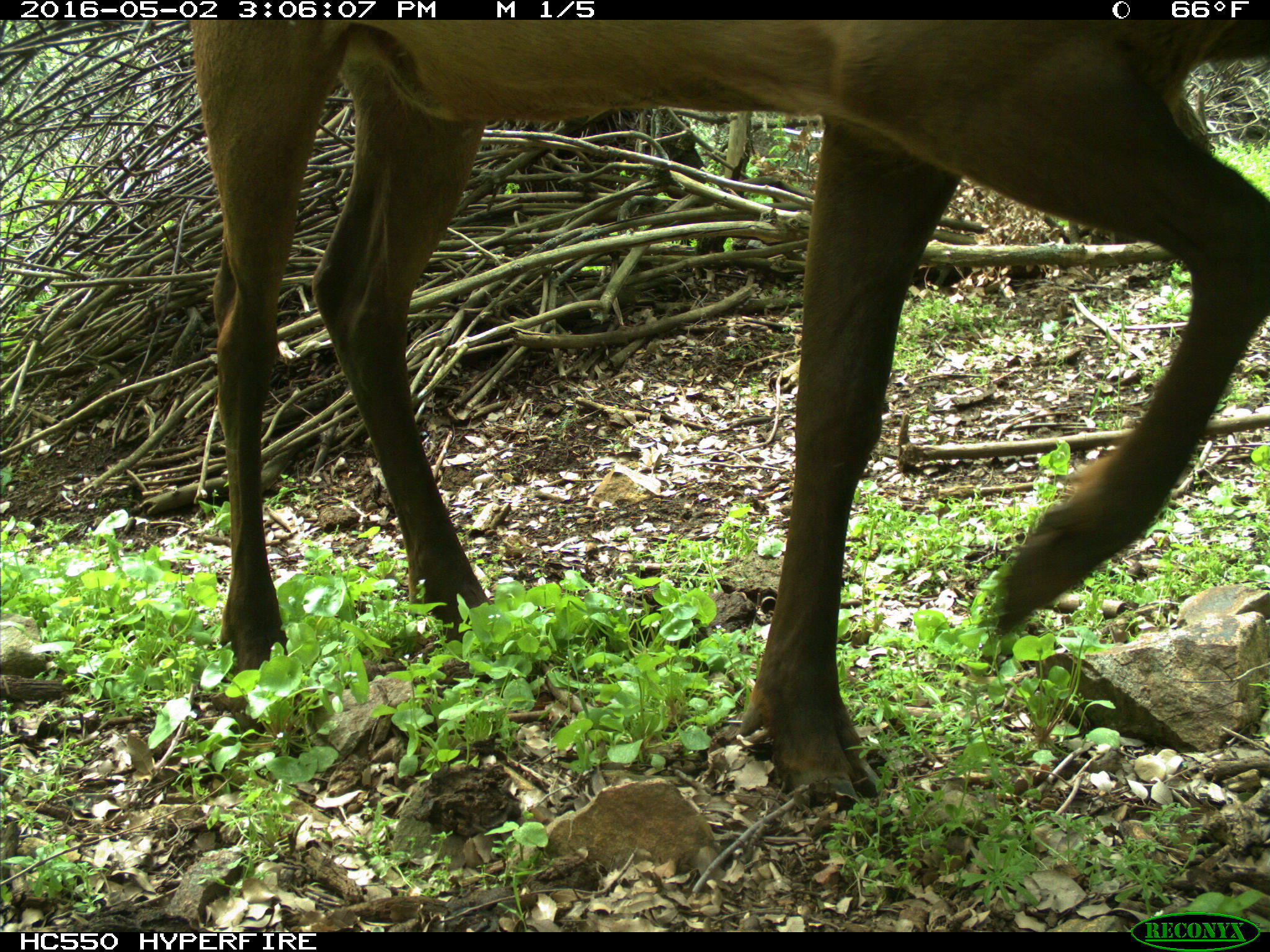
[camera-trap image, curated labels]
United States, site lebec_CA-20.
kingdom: Animalia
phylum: Chordata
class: Mammalia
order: Artiodactyla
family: Cervidae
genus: Cervus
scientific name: Cervus canadensis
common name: elk